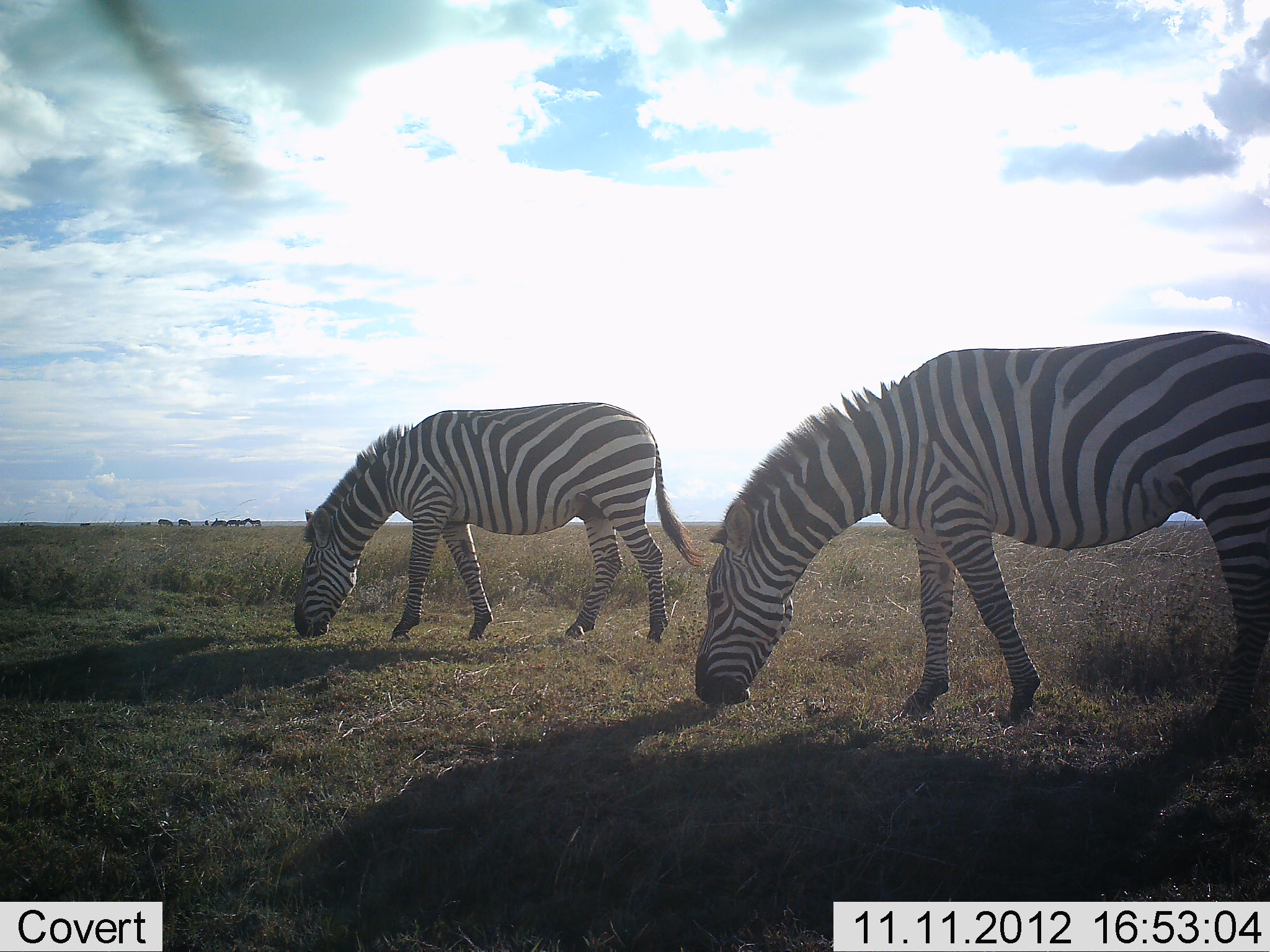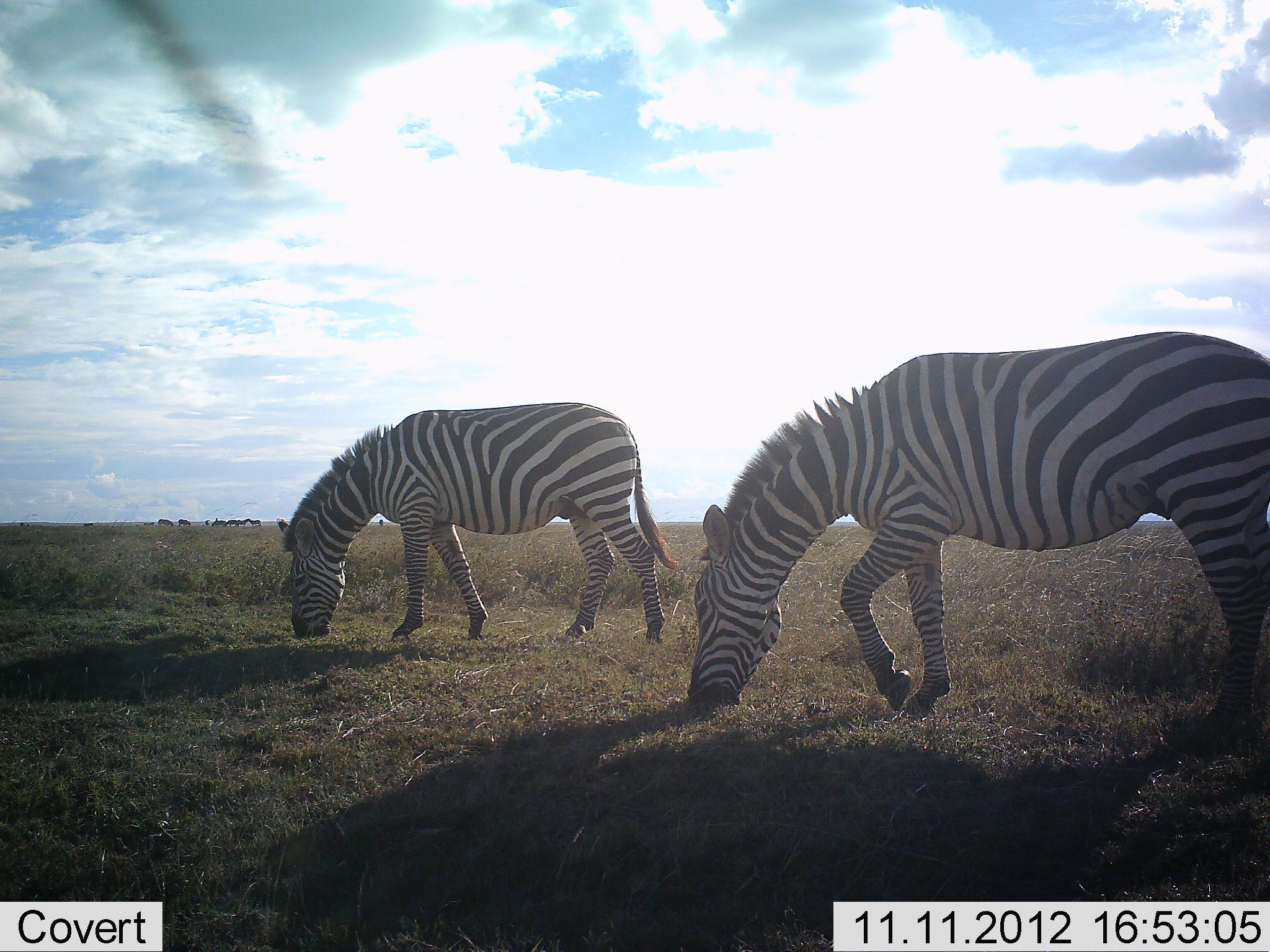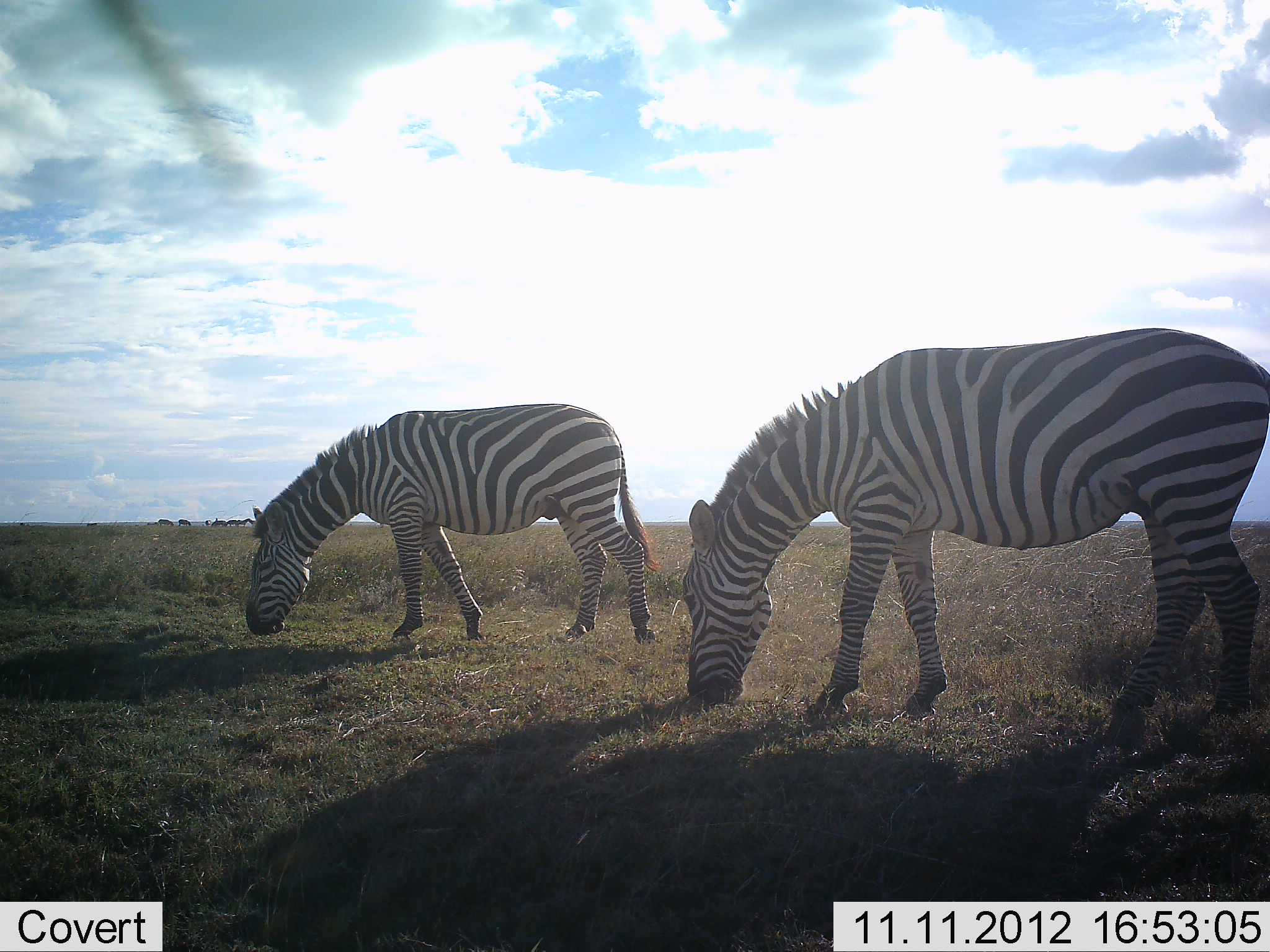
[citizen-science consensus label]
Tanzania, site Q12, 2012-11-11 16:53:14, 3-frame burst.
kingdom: Animalia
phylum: Chordata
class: Mammalia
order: Perissodactyla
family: Equidae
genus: Equus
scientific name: Equus quagga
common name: plains zebra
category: zebra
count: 2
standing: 0%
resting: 0%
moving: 8%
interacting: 0%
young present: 0%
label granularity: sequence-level